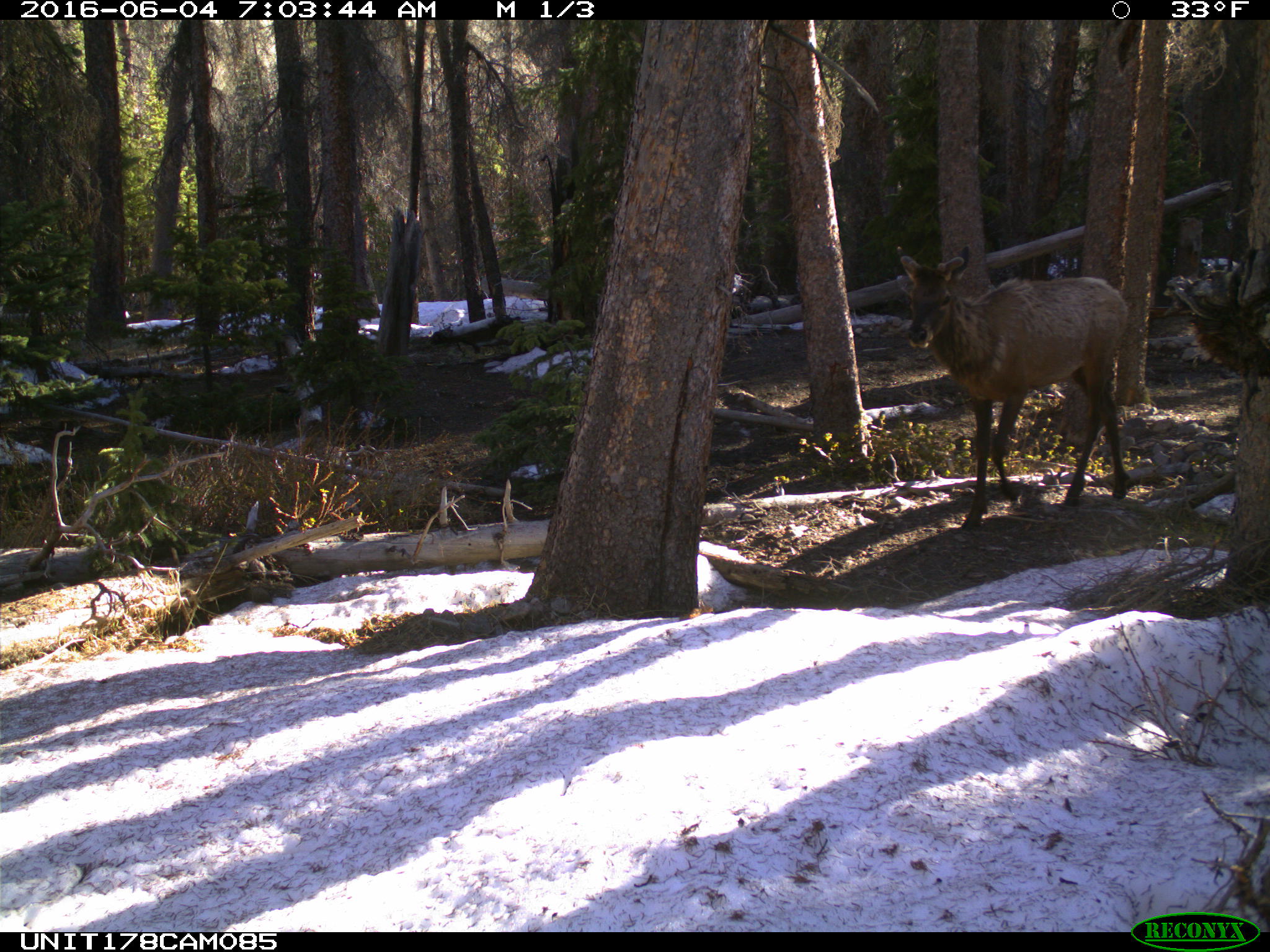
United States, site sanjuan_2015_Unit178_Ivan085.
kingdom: Animalia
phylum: Chordata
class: Mammalia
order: Artiodactyla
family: Cervidae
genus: Cervus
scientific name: Cervus elaphus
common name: red deer